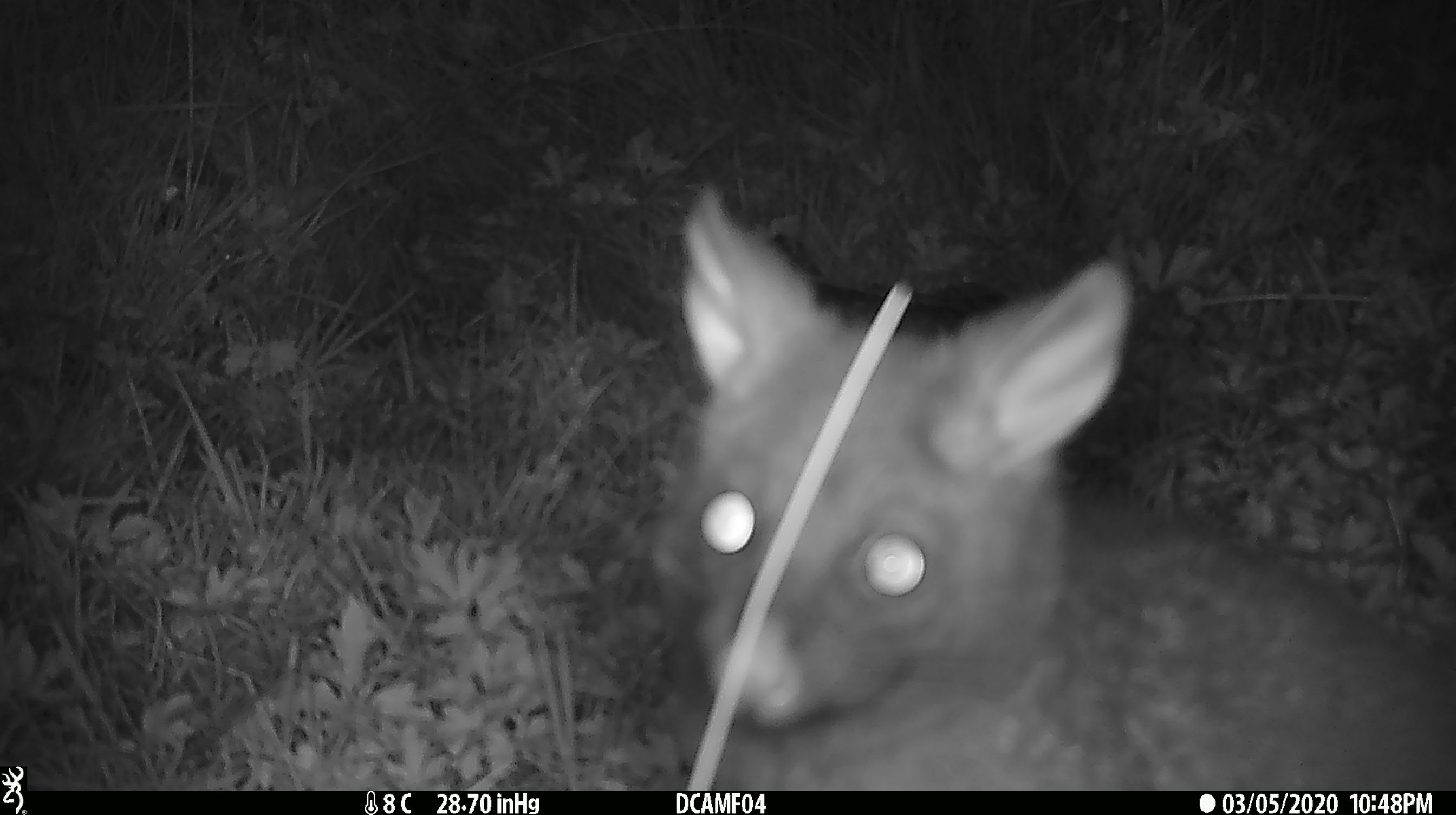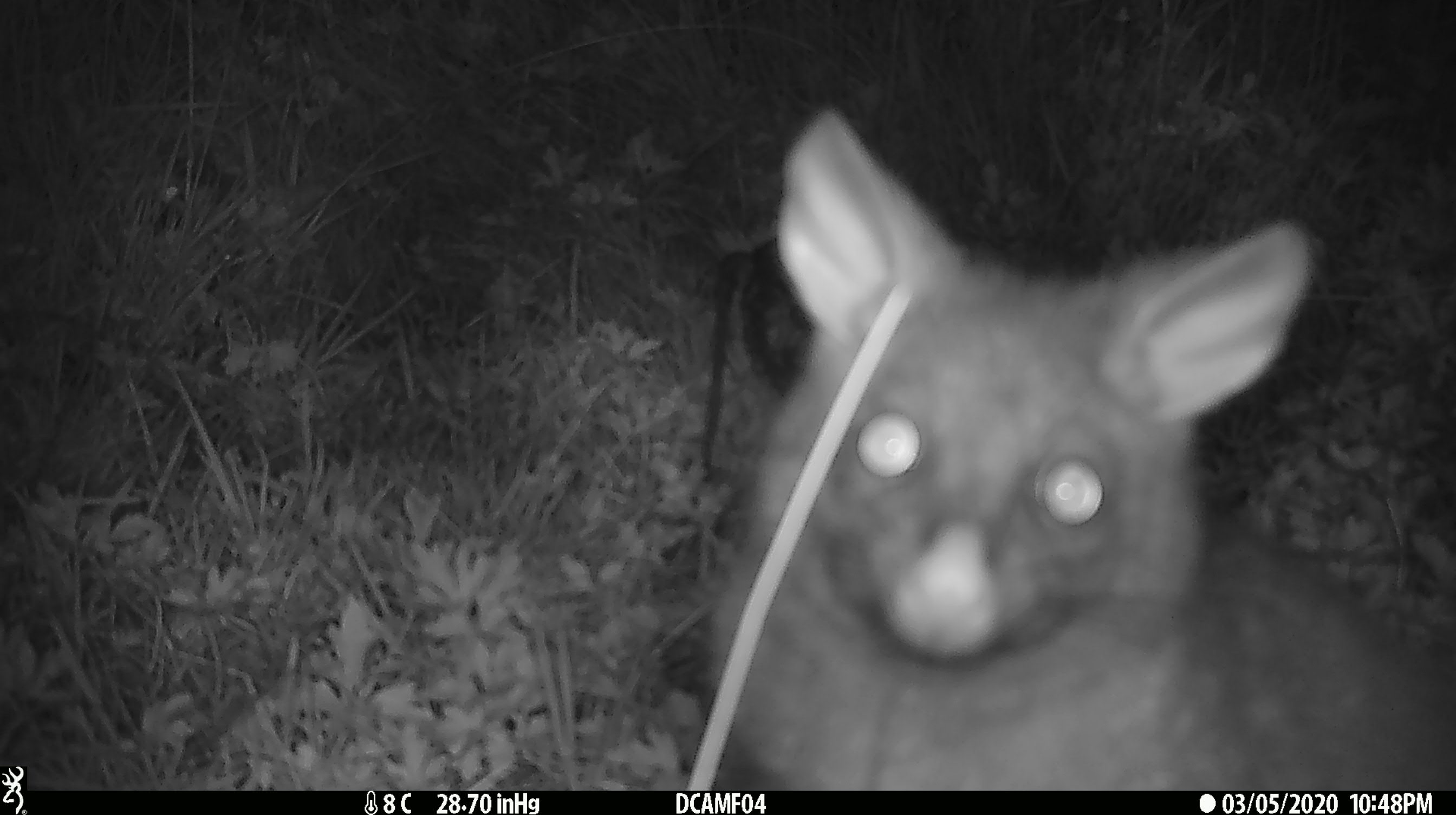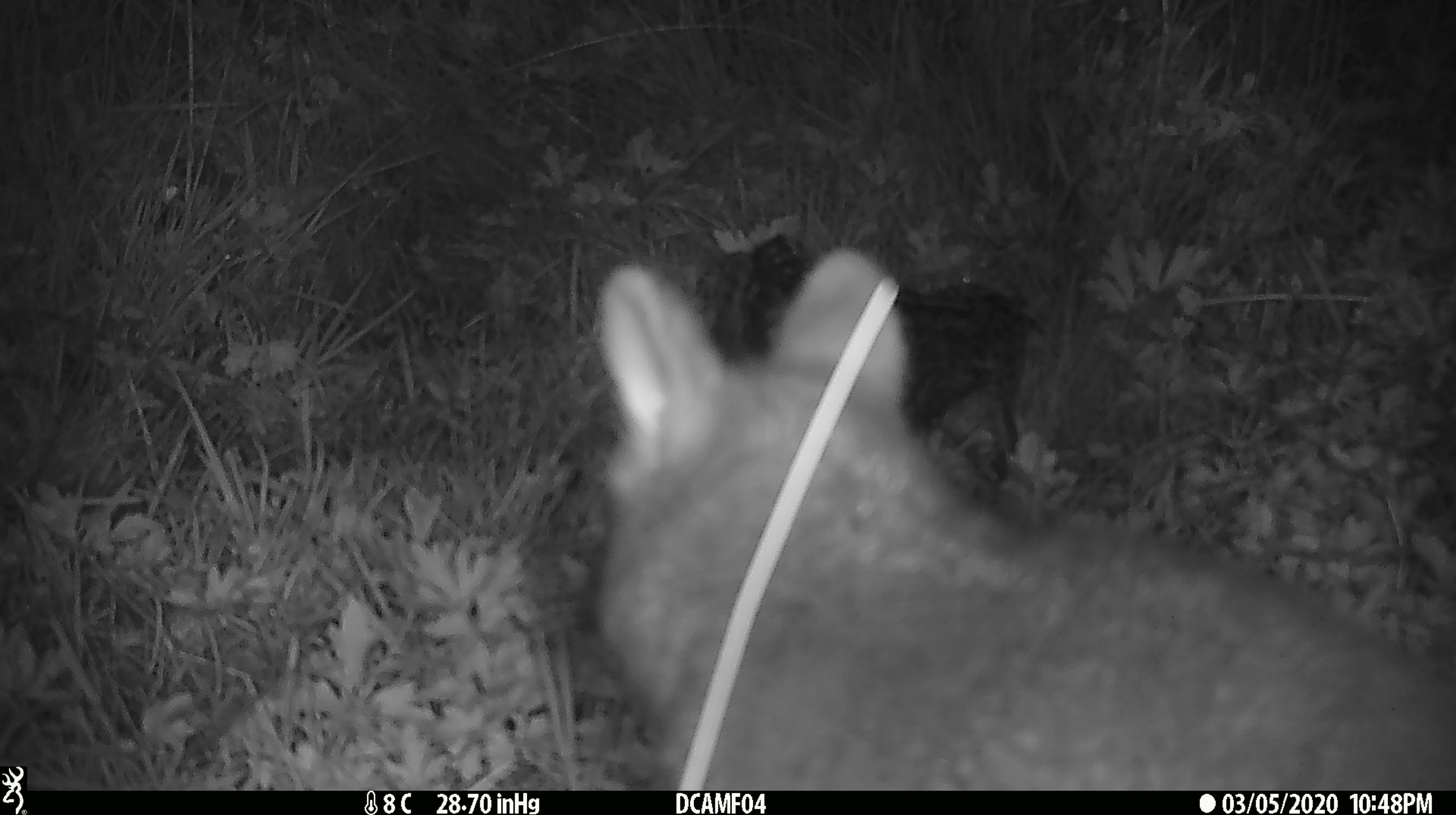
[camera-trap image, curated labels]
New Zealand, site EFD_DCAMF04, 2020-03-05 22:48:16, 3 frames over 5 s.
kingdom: Animalia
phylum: Chordata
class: Mammalia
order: Diprotodontia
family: Phalangeridae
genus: Trichosurus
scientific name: Trichosurus vulpecula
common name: common brushtail possum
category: possum